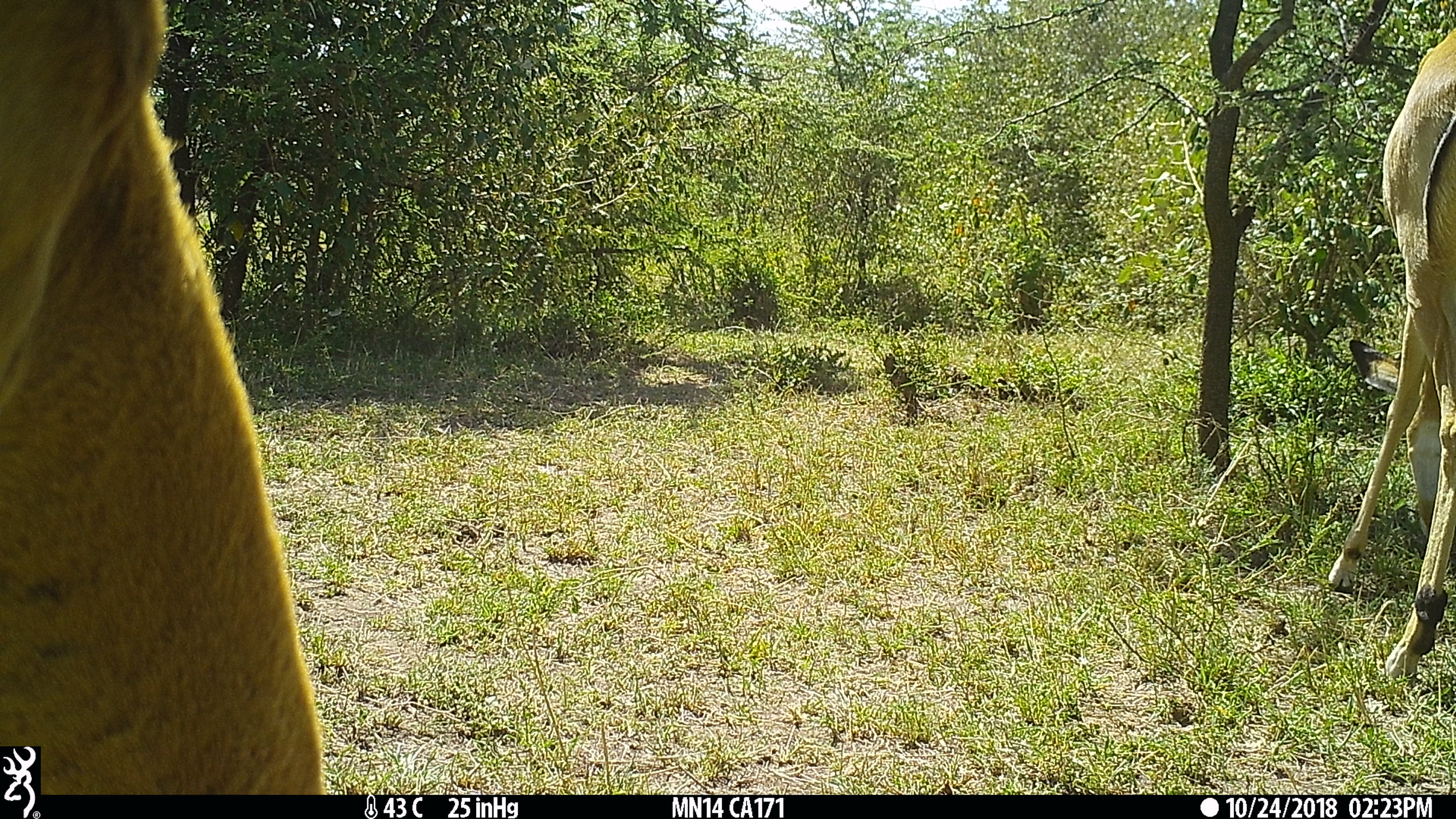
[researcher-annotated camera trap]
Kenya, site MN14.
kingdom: Animalia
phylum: Chordata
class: Mammalia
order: Artiodactyla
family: Bovidae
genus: Aepyceros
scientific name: Aepyceros melampus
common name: impala